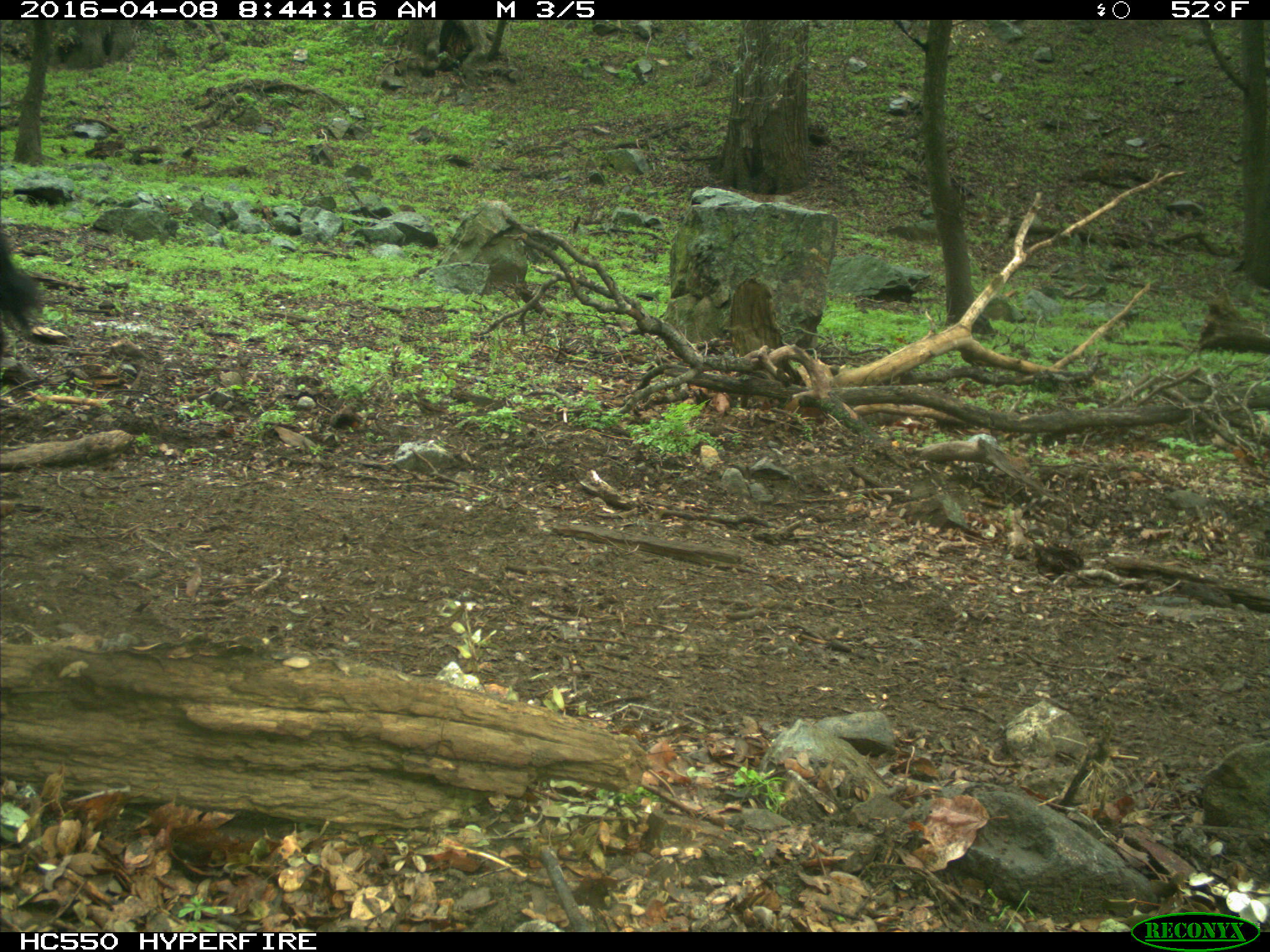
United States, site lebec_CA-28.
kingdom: Animalia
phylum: Chordata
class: Mammalia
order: Artiodactyla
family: Bovidae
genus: Bos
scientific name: Bos taurus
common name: domestic cow